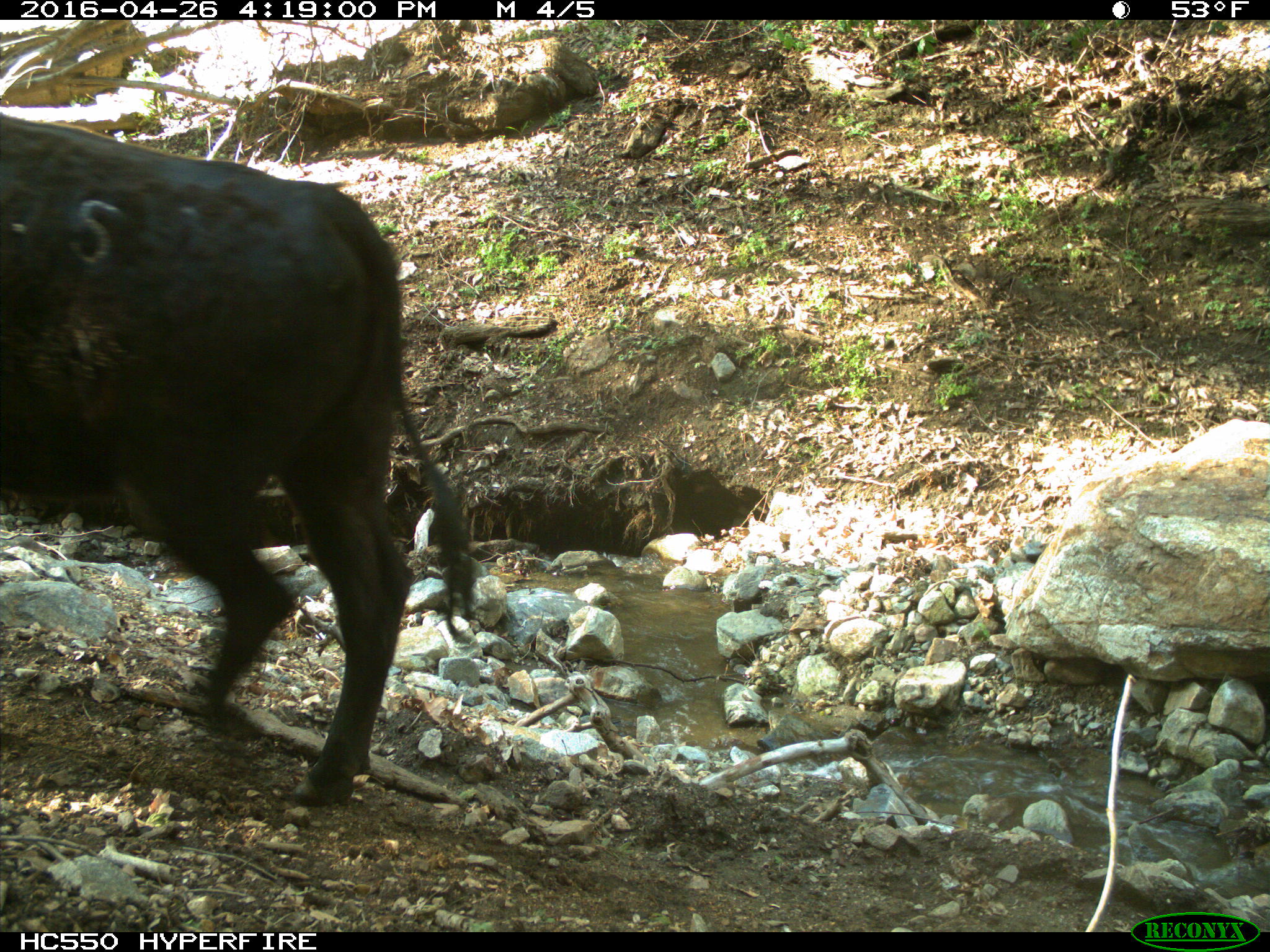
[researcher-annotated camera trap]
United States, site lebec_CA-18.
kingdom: Animalia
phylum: Chordata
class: Mammalia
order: Artiodactyla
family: Bovidae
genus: Bos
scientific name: Bos taurus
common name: domestic cow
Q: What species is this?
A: Bos taurus (domestic cow).